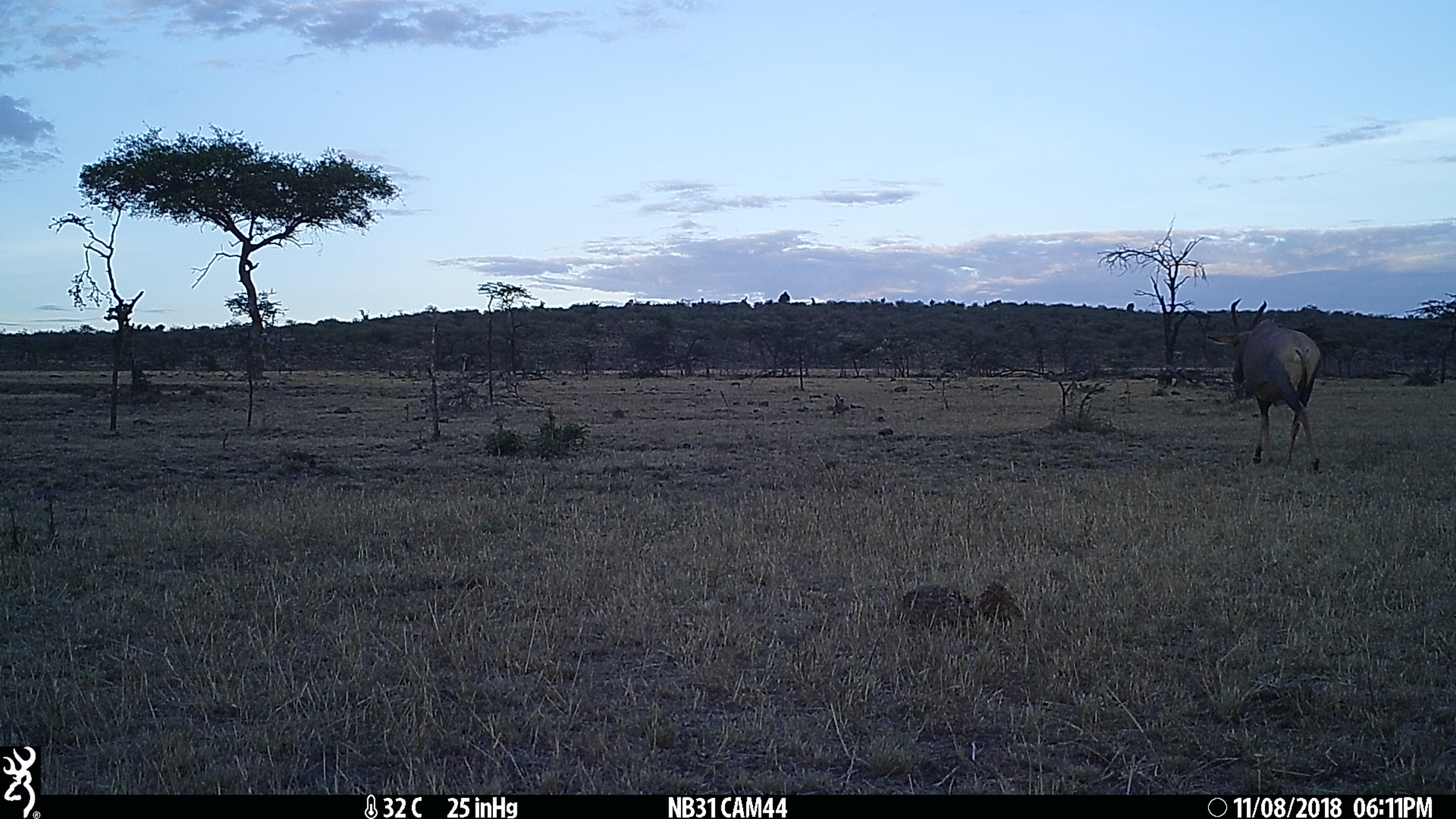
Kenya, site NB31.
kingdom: Animalia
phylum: Chordata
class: Mammalia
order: Artiodactyla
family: Bovidae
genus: Damaliscus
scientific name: Damaliscus lunatus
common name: topi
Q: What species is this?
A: Topi (Damaliscus lunatus).